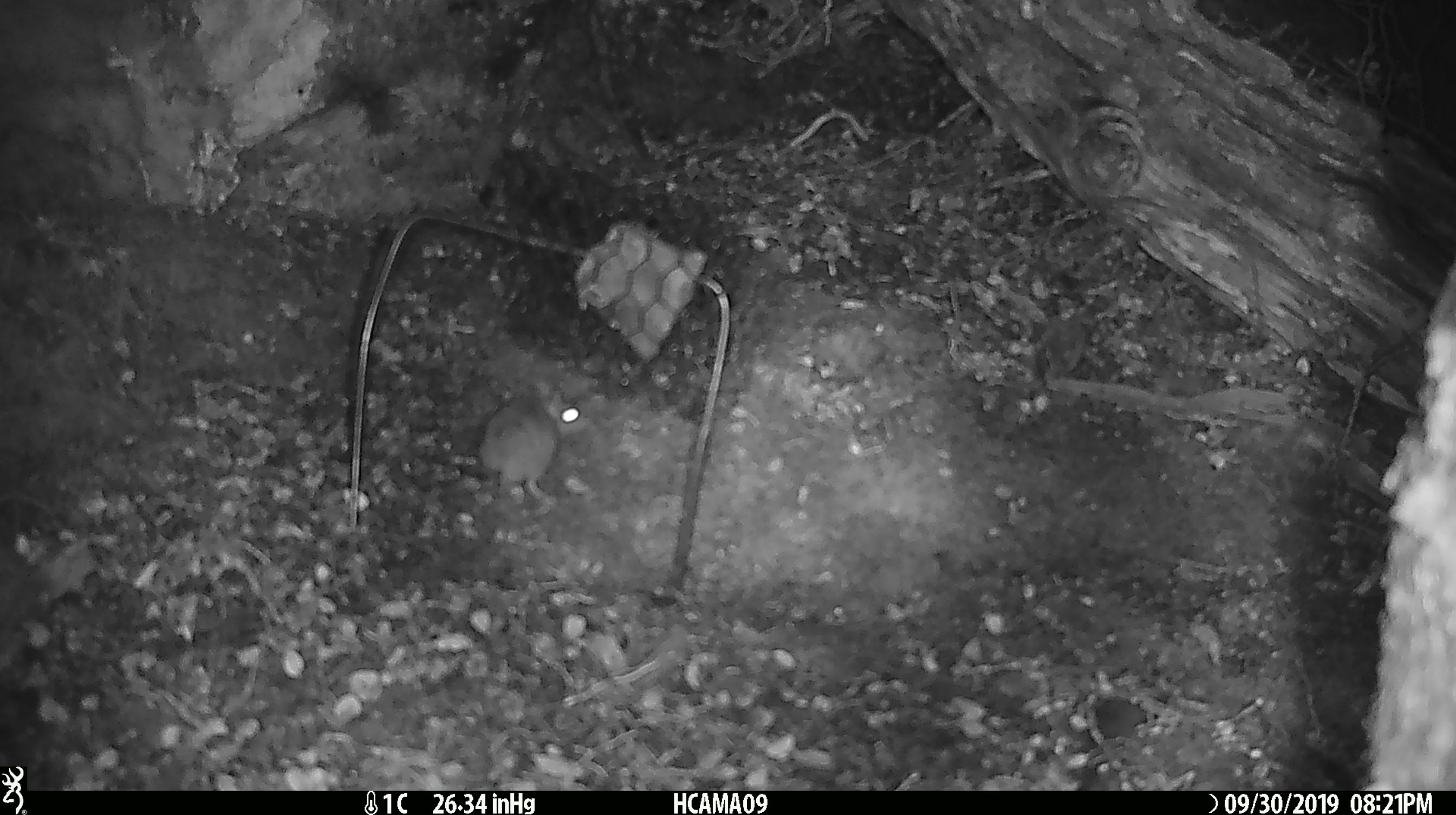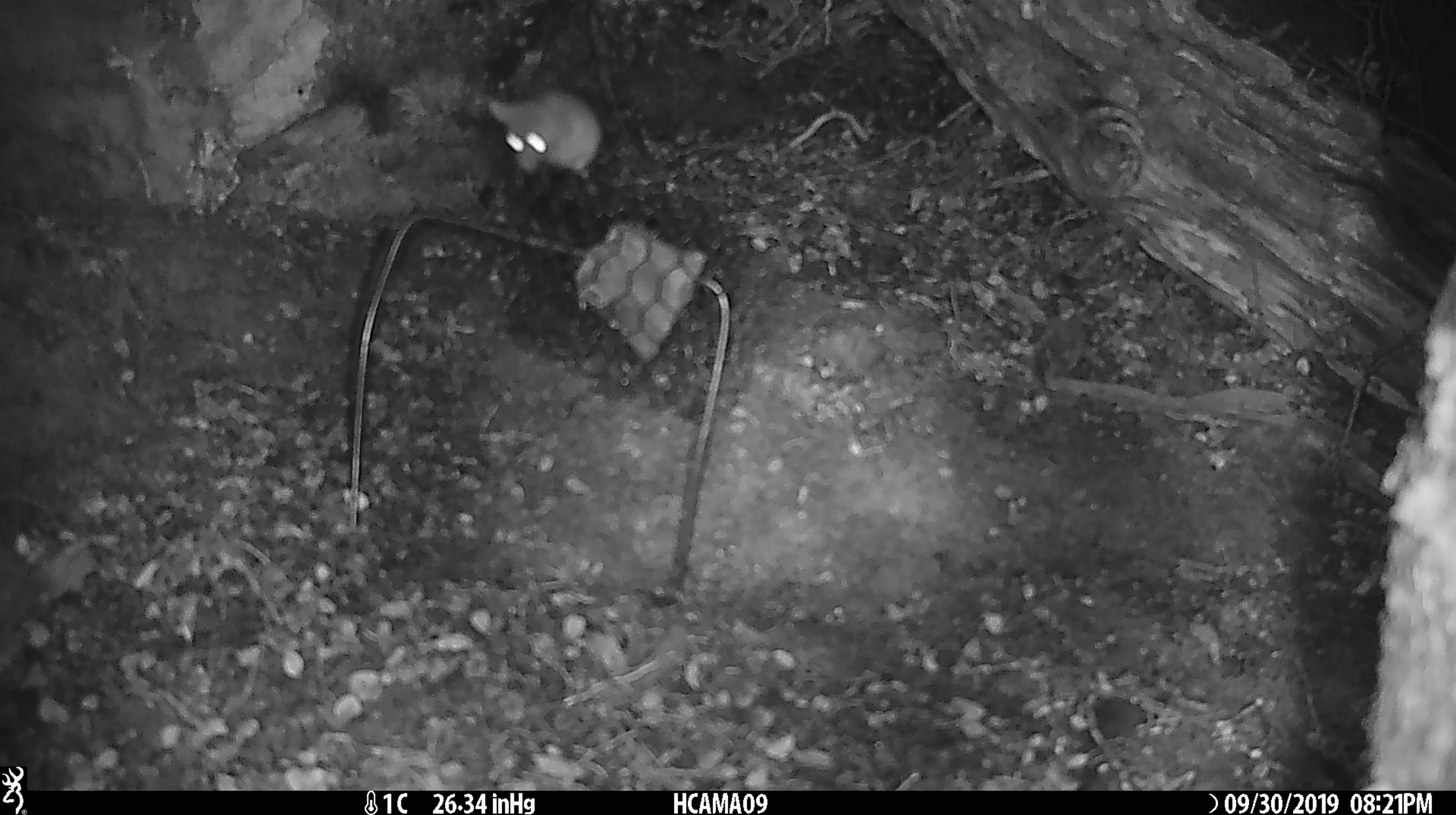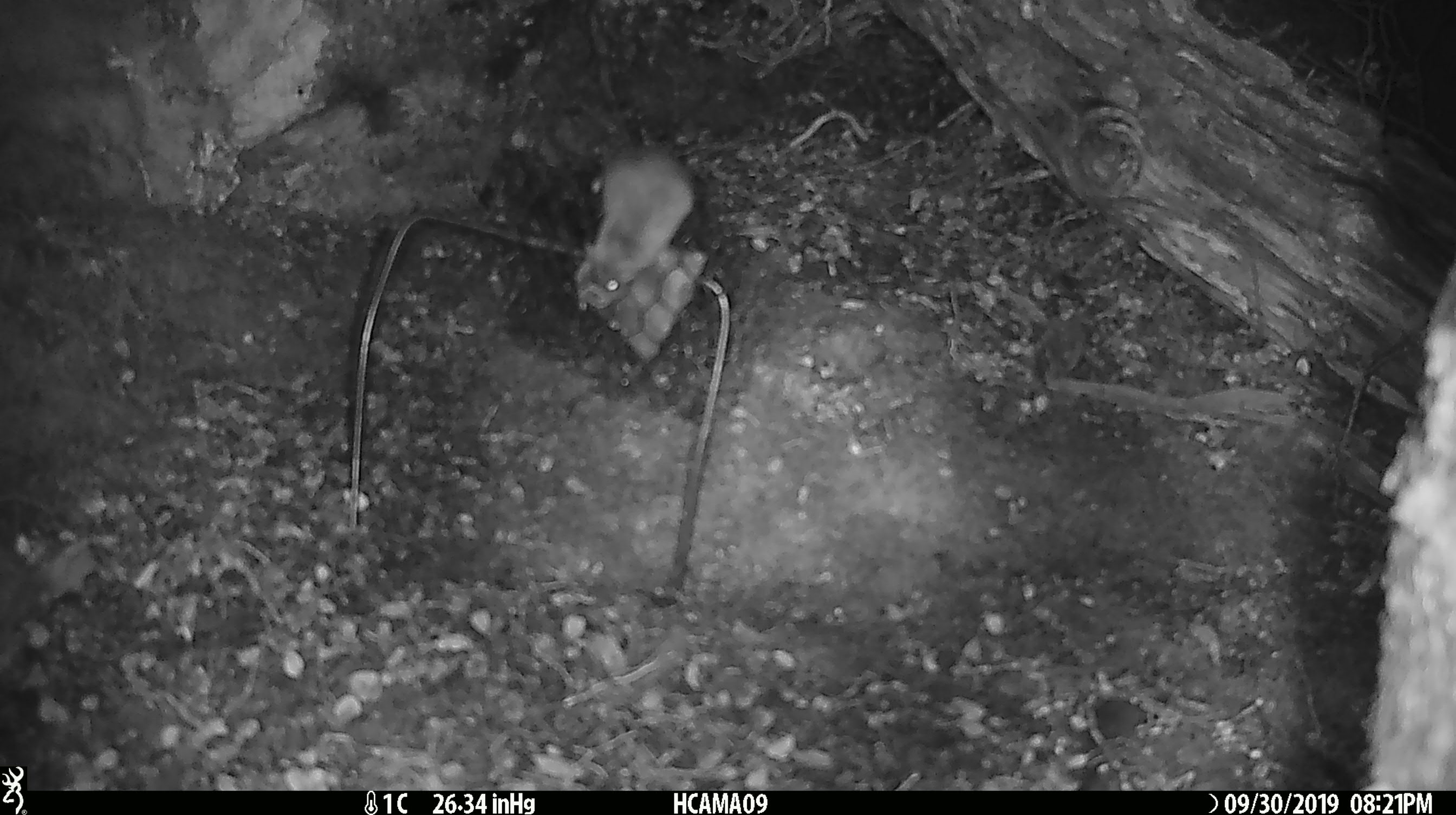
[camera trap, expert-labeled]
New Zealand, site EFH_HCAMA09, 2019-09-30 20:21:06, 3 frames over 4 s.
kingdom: Animalia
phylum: Chordata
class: Mammalia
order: Rodentia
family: Muridae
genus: Mus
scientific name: Mus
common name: mouse